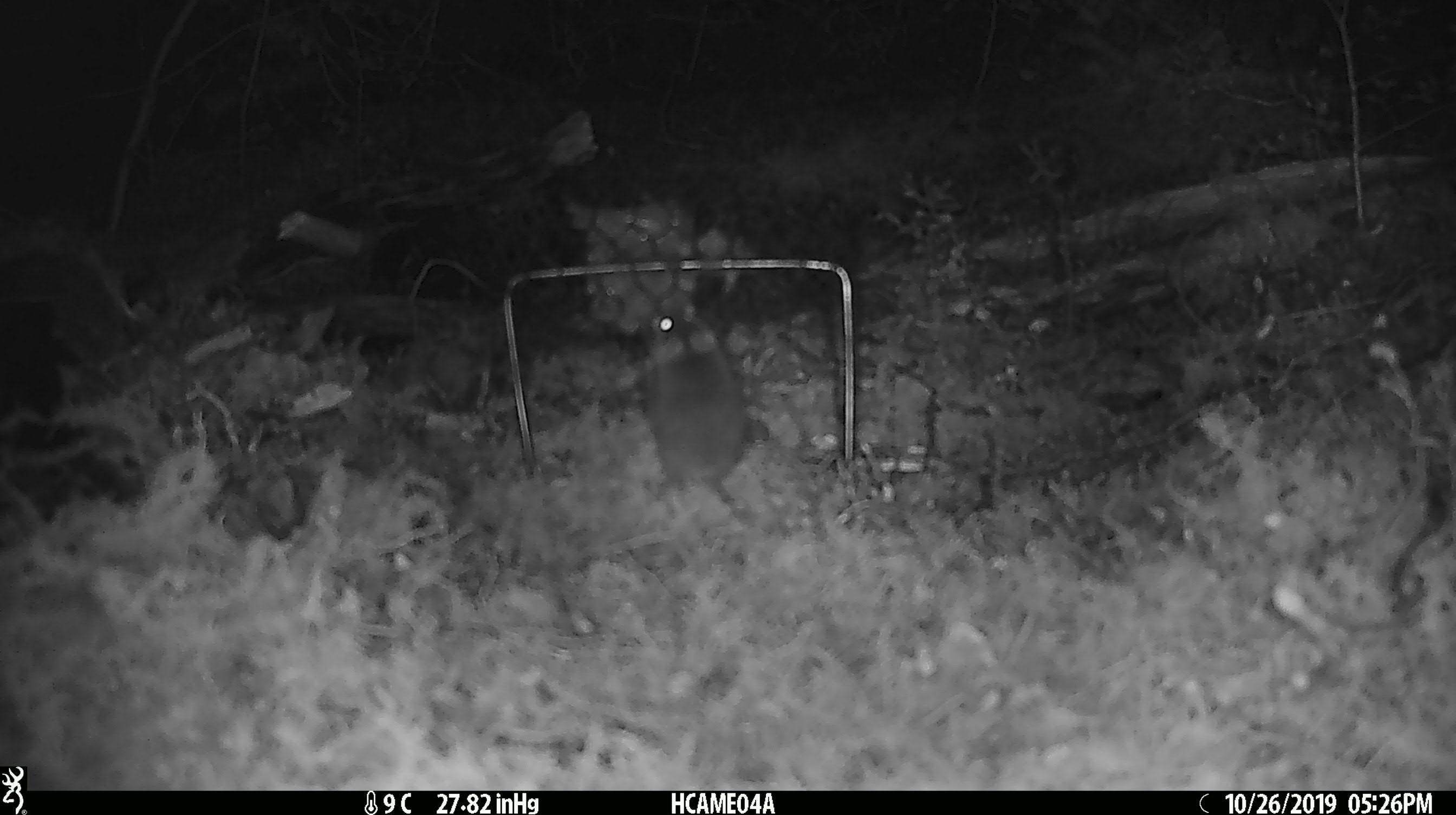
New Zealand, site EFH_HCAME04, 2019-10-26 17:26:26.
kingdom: Animalia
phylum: Chordata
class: Mammalia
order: Rodentia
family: Muridae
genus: Mus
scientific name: Mus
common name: mouse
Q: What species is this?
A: Mouse (Mus).